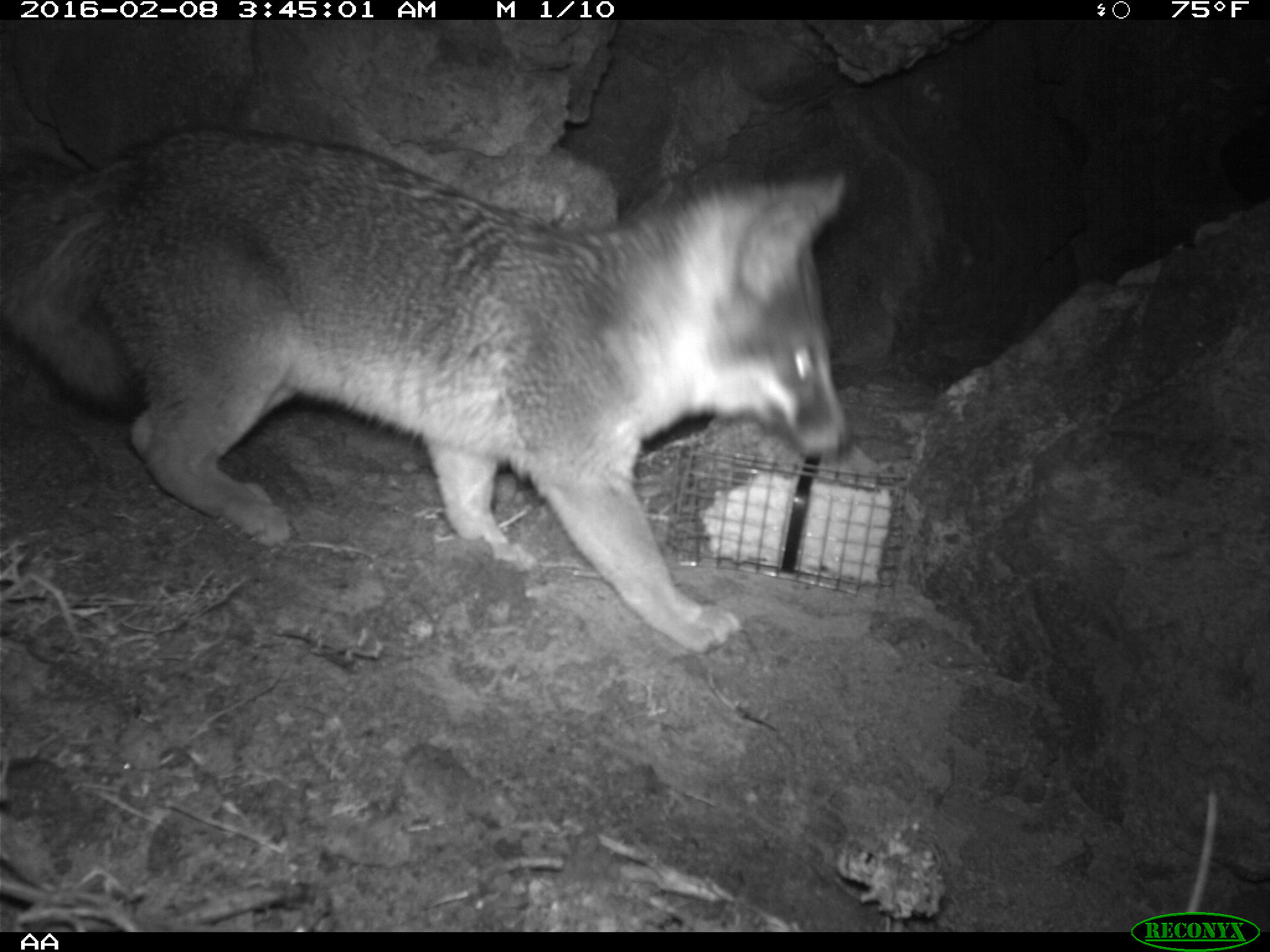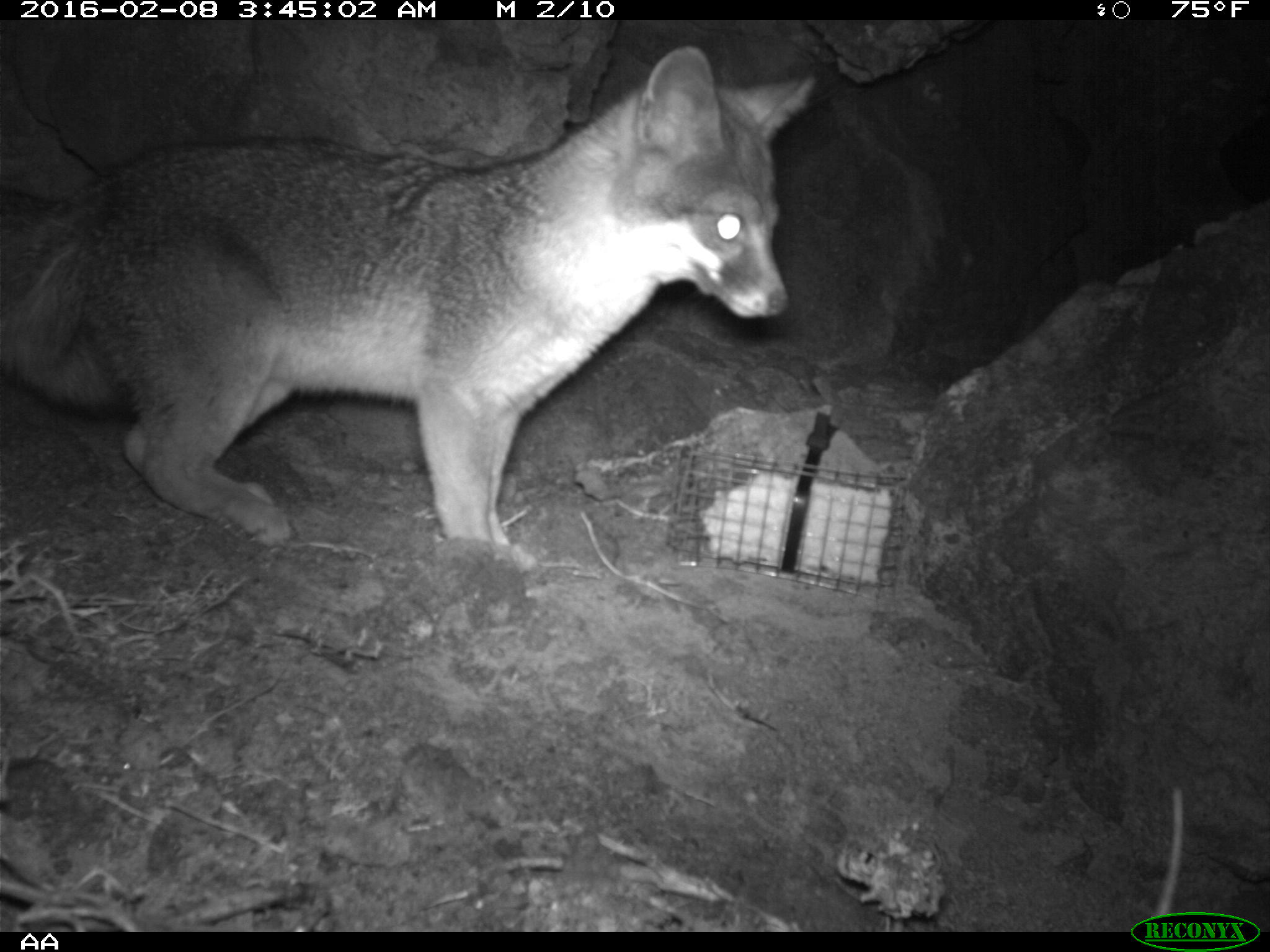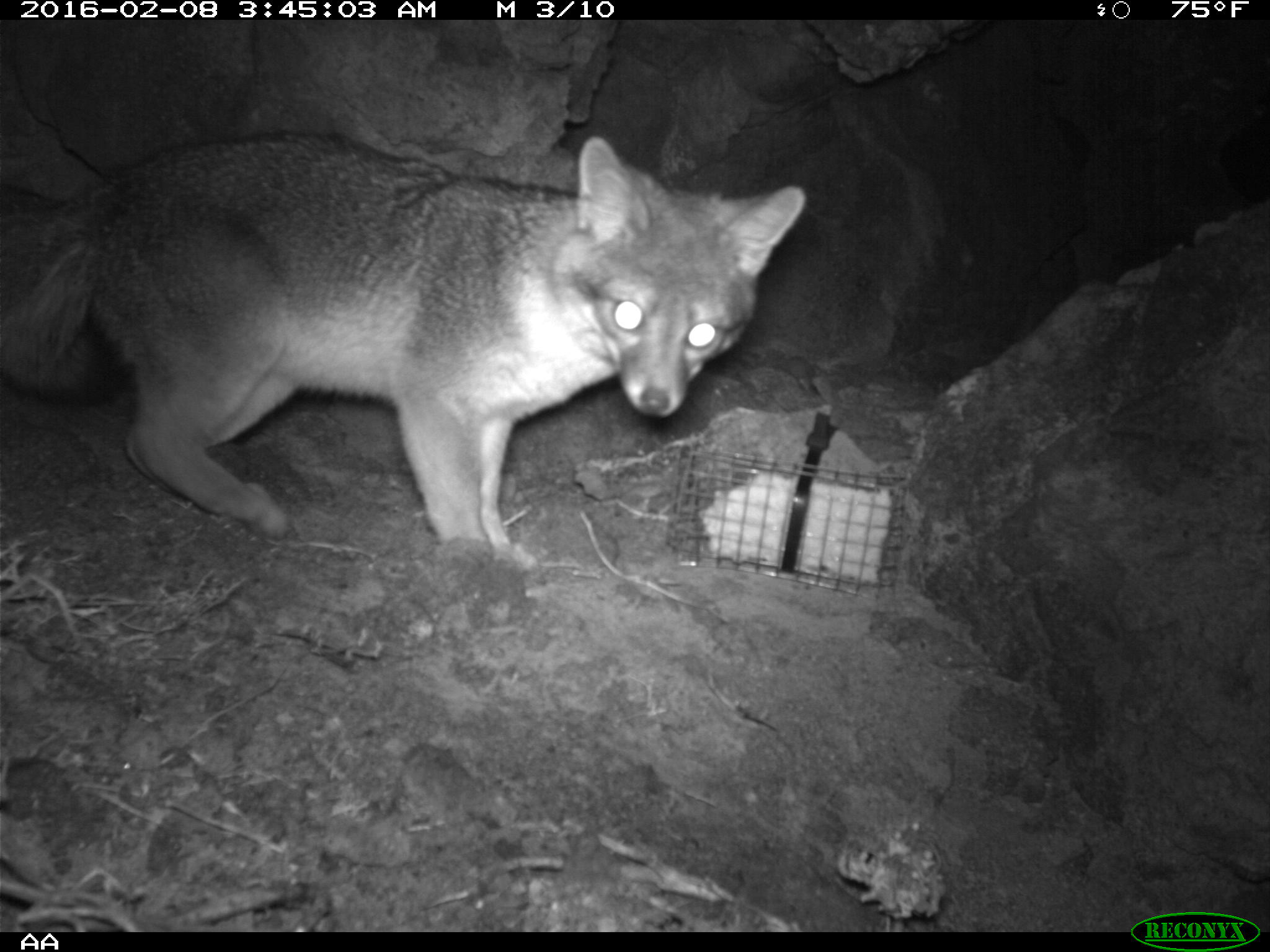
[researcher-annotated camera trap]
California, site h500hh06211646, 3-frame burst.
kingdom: Animalia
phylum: Chordata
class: Mammalia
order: Carnivora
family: Canidae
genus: Urocyon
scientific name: Urocyon littoralis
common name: island fox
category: fox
Fox (island fox) (Urocyon littoralis).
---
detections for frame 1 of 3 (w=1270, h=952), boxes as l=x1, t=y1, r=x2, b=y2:
fox: l=2, t=125, r=857, b=652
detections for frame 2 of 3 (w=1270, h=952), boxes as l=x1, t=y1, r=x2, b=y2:
fox: l=0, t=46, r=819, b=571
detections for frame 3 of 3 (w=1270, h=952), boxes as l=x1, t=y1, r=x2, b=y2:
fox: l=0, t=130, r=804, b=569